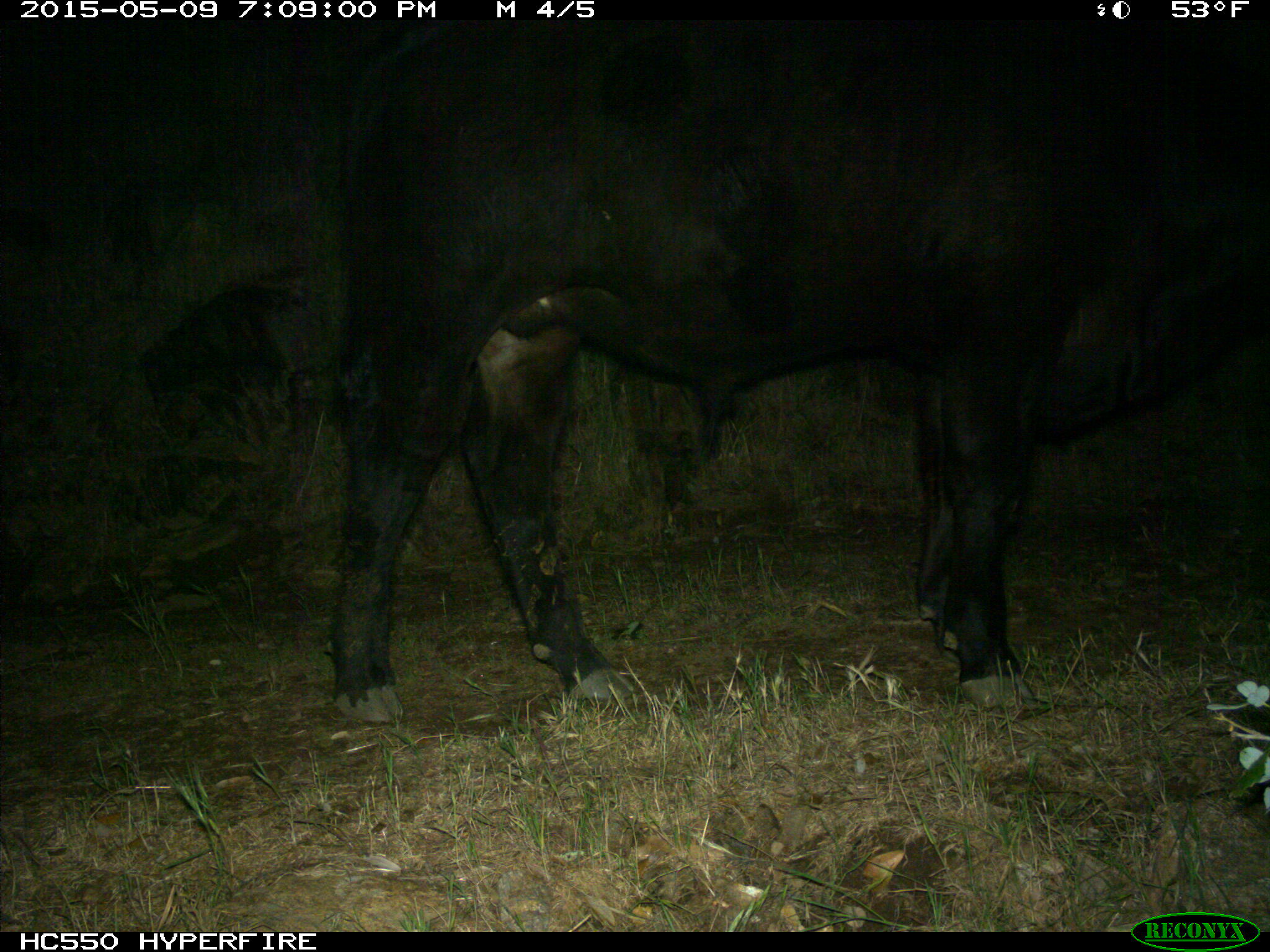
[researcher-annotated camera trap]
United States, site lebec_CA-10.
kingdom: Animalia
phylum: Chordata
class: Mammalia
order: Artiodactyla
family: Bovidae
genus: Bos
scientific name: Bos taurus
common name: domestic cow